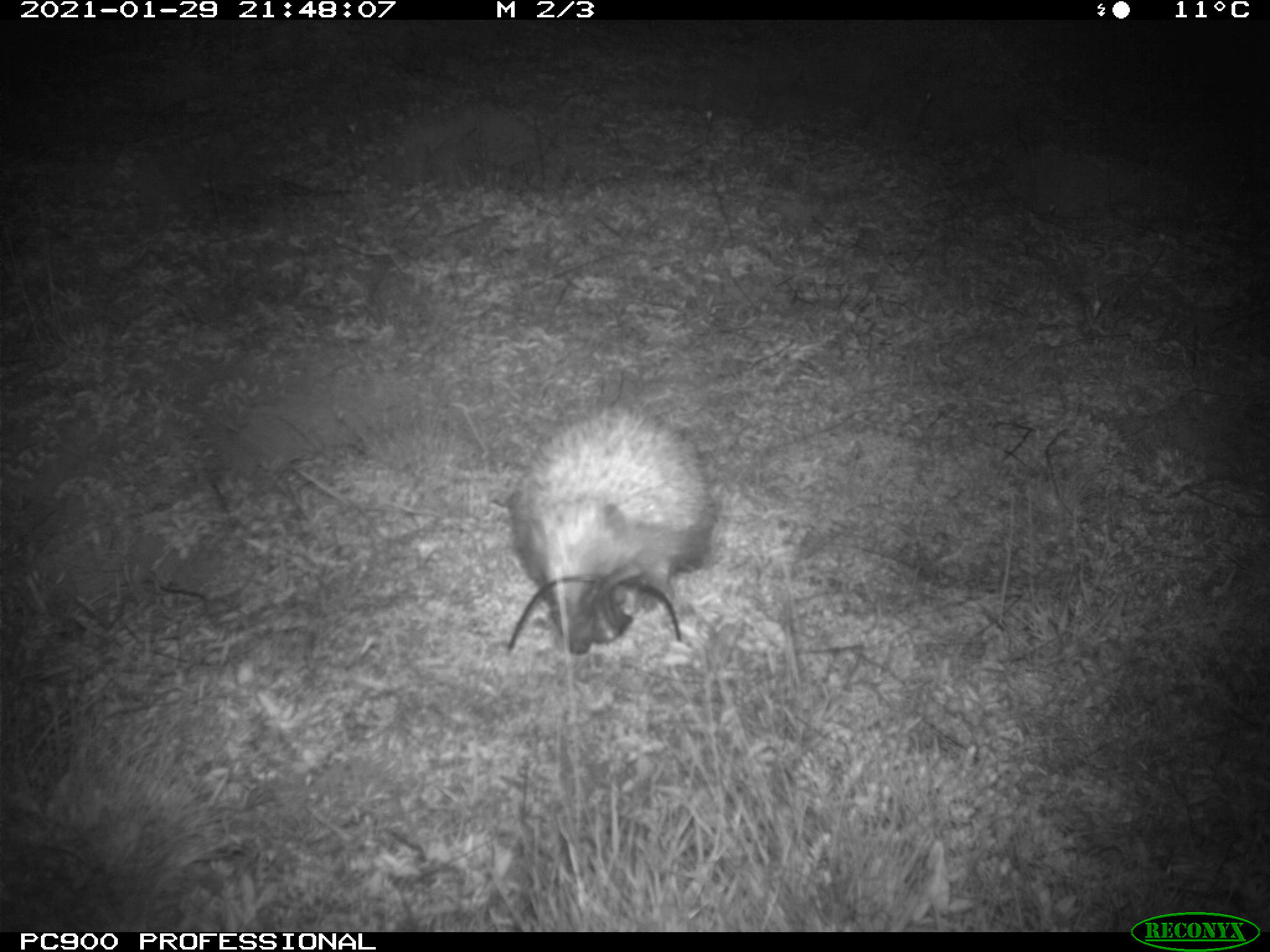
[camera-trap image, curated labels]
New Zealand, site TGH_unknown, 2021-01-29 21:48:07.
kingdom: Animalia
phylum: Chordata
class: Mammalia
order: Eulipotyphla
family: Erinaceidae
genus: Erinaceus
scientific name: Erinaceus europaeus europaeus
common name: european hedgehog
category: hedgehog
Hedgehog (european hedgehog) (Erinaceus europaeus europaeus).